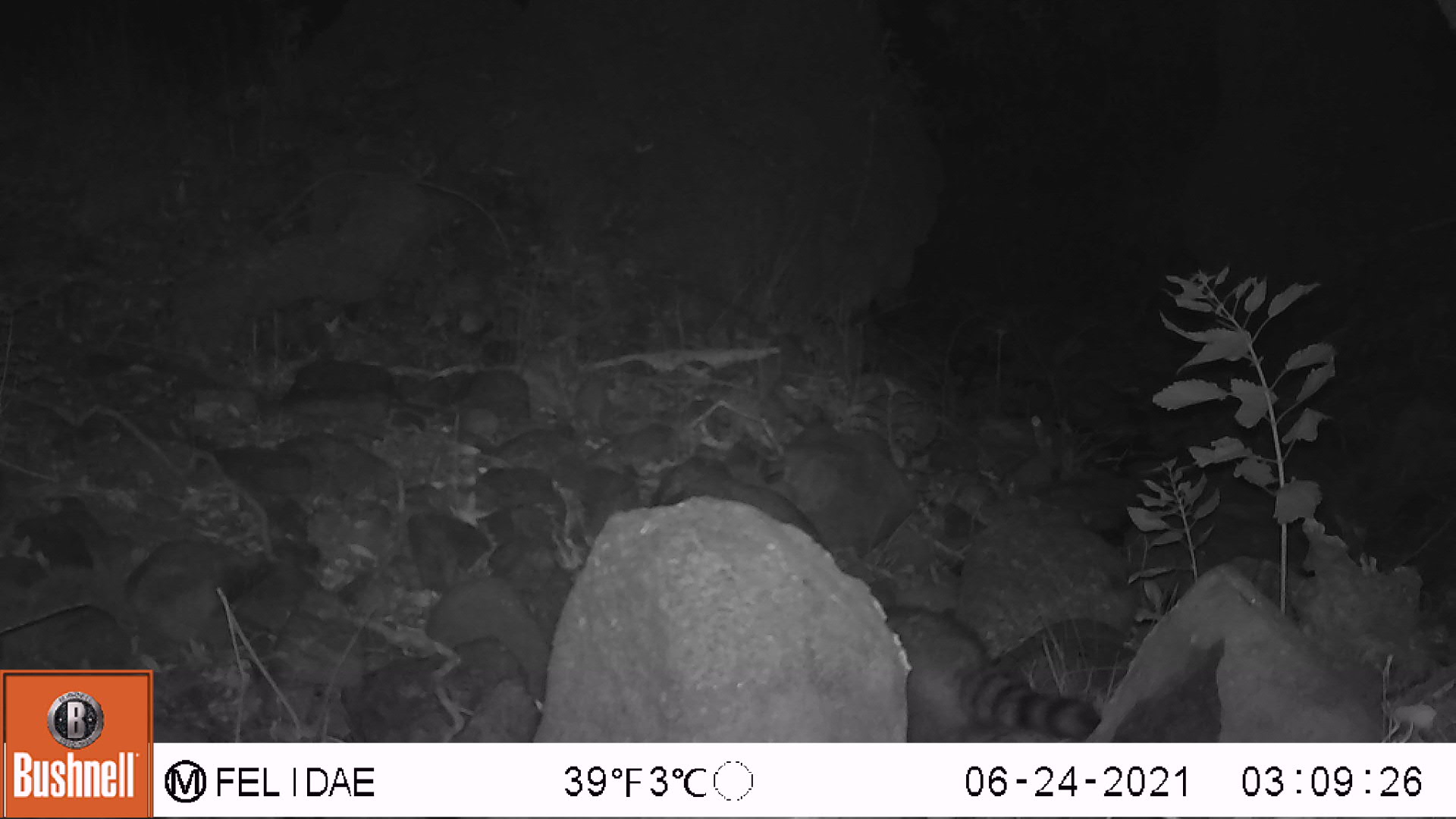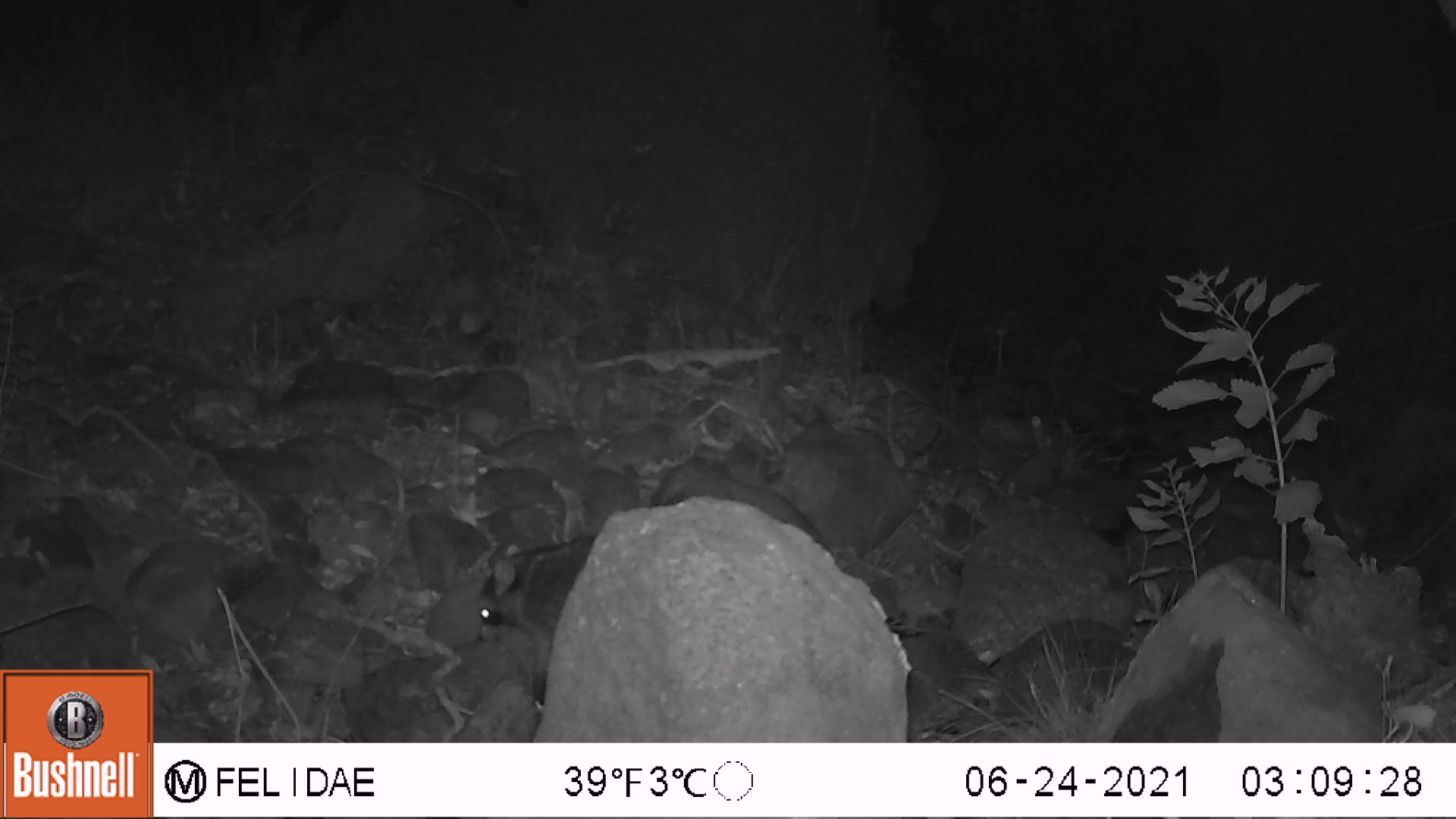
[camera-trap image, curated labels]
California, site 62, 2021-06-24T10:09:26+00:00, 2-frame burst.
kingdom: Animalia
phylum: Chordata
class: Mammalia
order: Carnivora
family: Procyonidae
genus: Procyon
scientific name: Procyon lotor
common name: raccoon